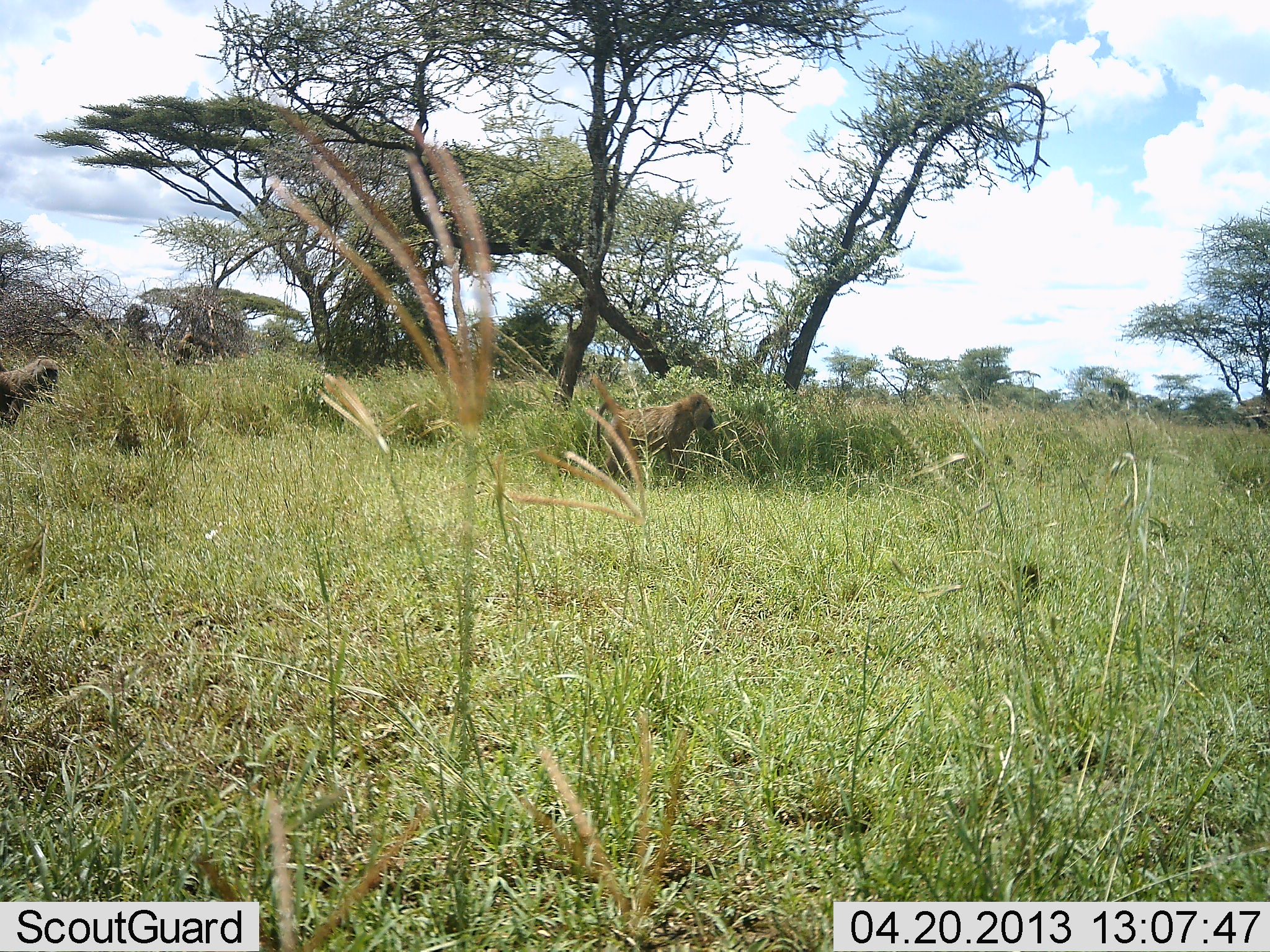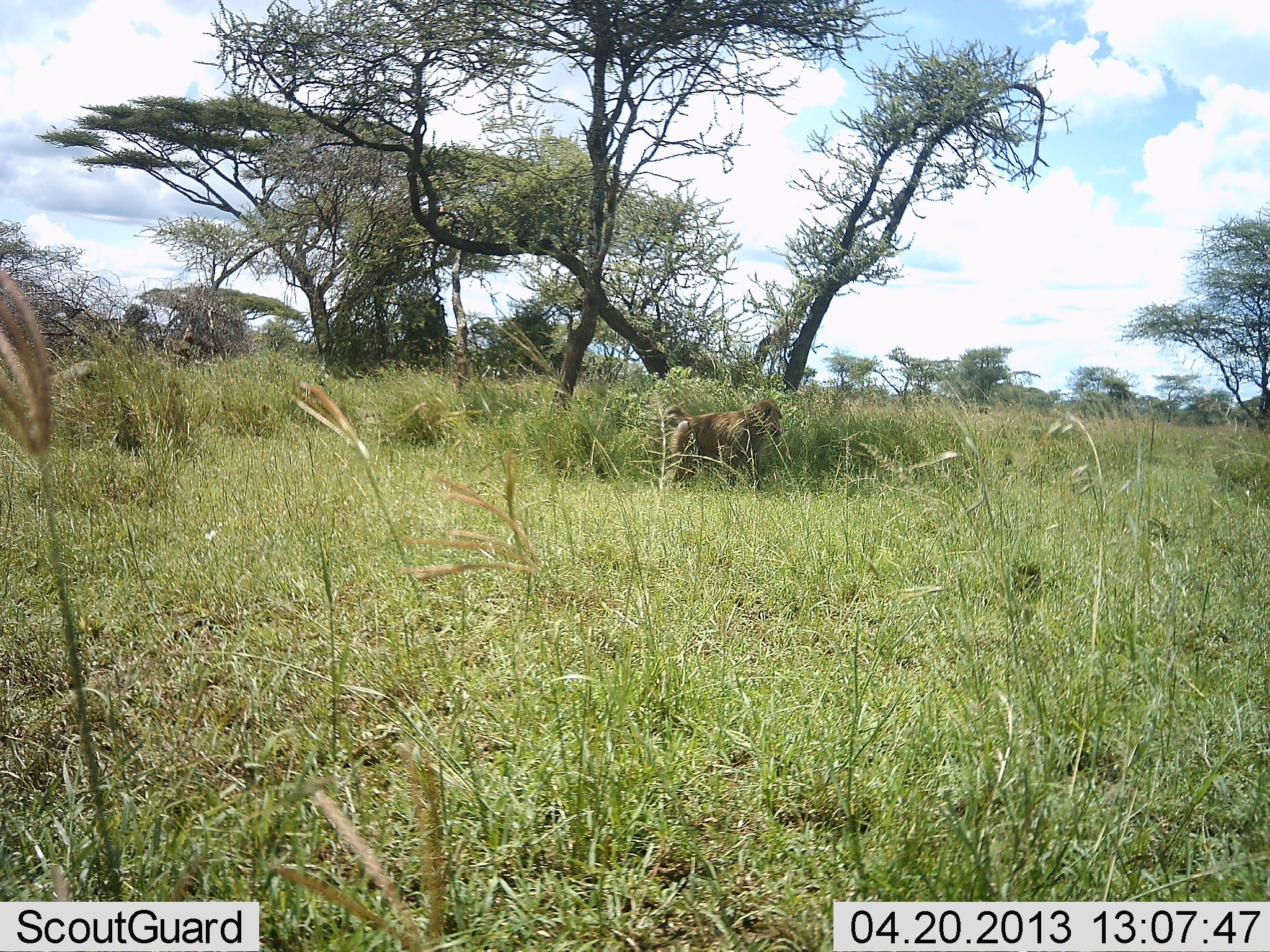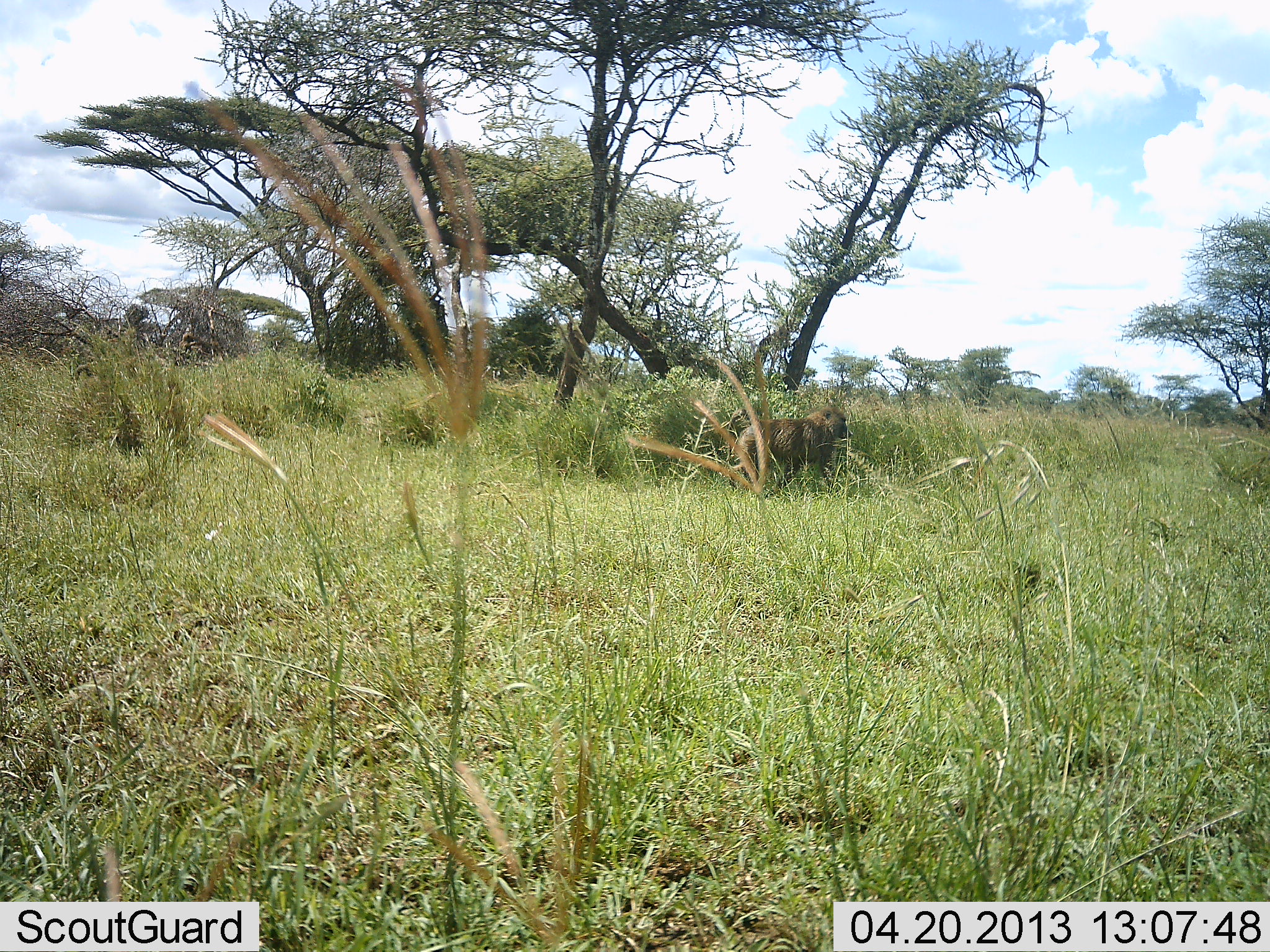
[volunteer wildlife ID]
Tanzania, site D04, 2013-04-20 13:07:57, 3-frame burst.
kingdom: Animalia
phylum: Chordata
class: Mammalia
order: Primates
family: Cercopithecidae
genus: Papio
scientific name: Papio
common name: baboon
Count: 1.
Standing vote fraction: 6%.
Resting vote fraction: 0%.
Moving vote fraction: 94%.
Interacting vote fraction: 0%.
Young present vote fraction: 0%.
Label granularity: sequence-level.